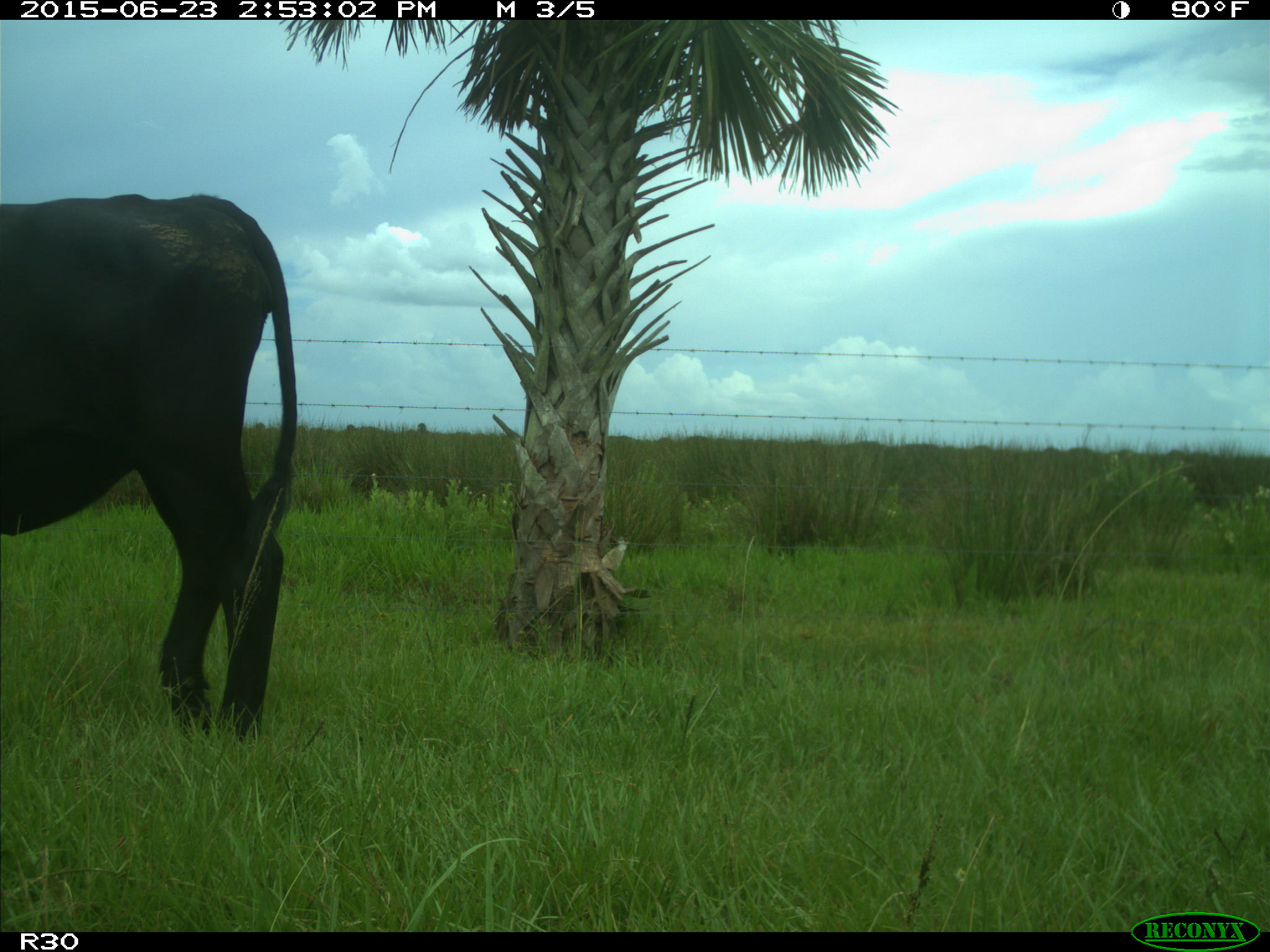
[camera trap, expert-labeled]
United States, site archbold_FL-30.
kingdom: Animalia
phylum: Chordata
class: Mammalia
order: Artiodactyla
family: Bovidae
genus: Bos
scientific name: Bos taurus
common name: domestic cow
Bos taurus (domestic cow).